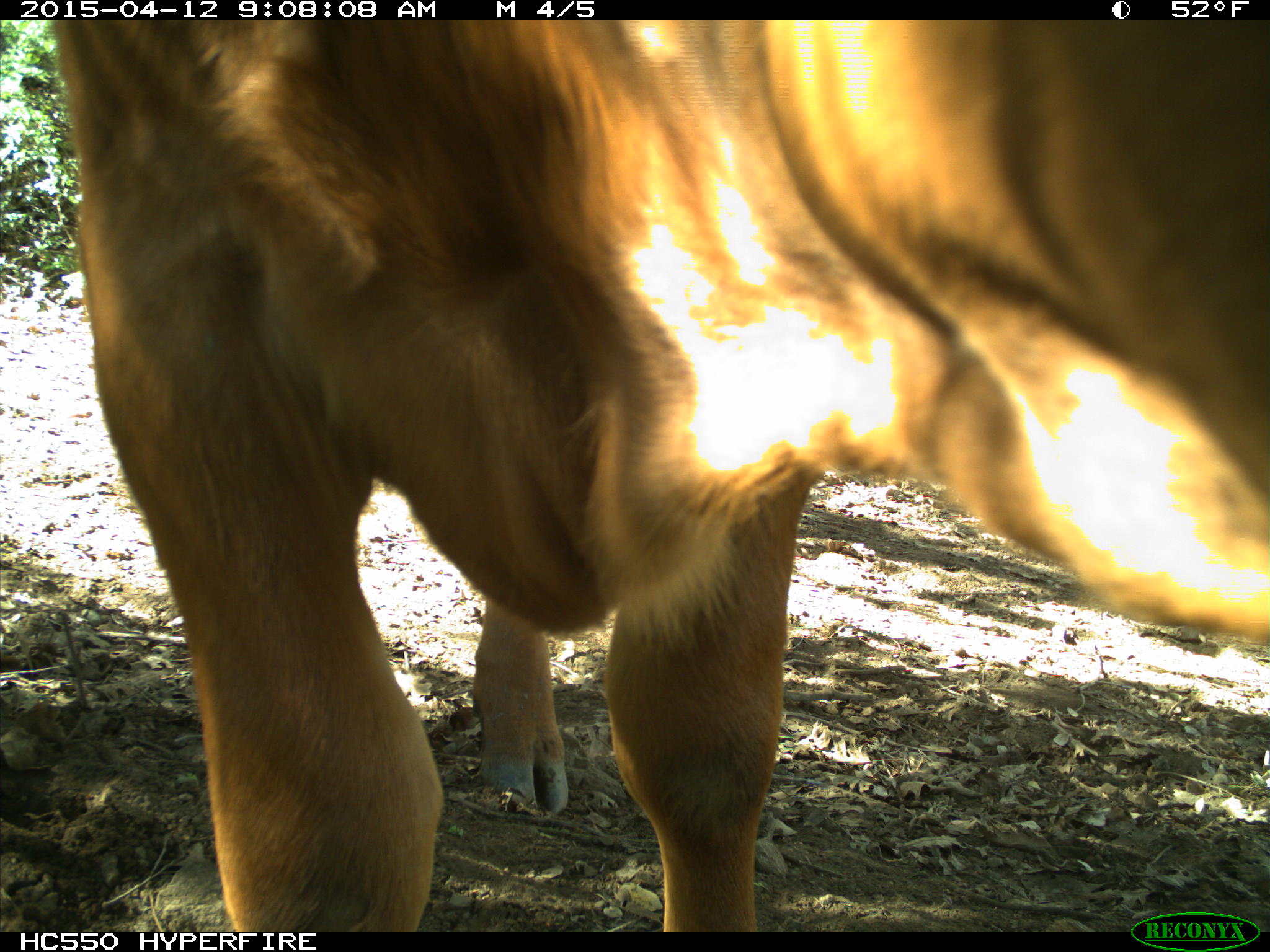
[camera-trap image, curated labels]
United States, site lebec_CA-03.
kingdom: Animalia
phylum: Chordata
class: Mammalia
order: Artiodactyla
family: Bovidae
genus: Bos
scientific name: Bos taurus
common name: domestic cow